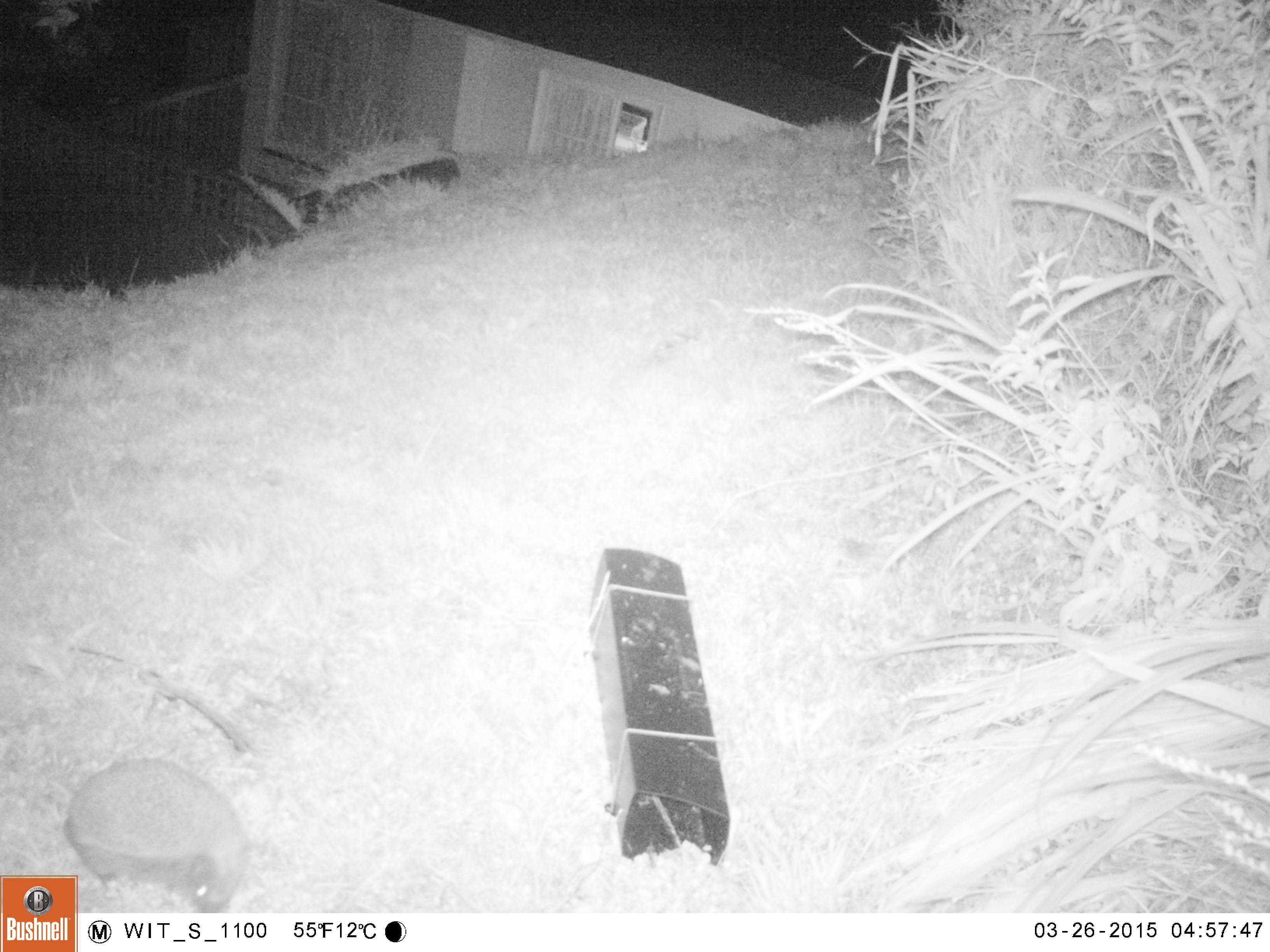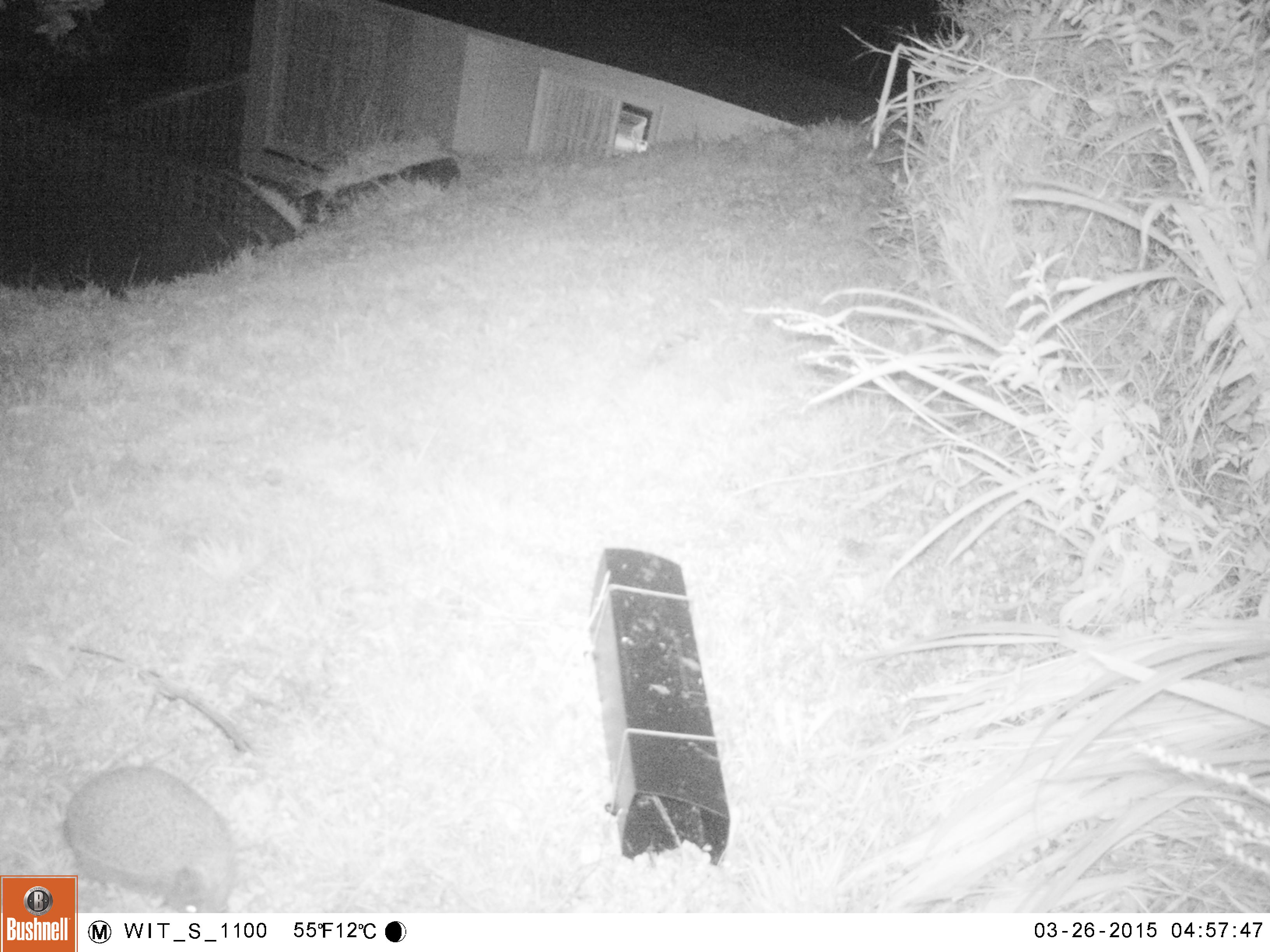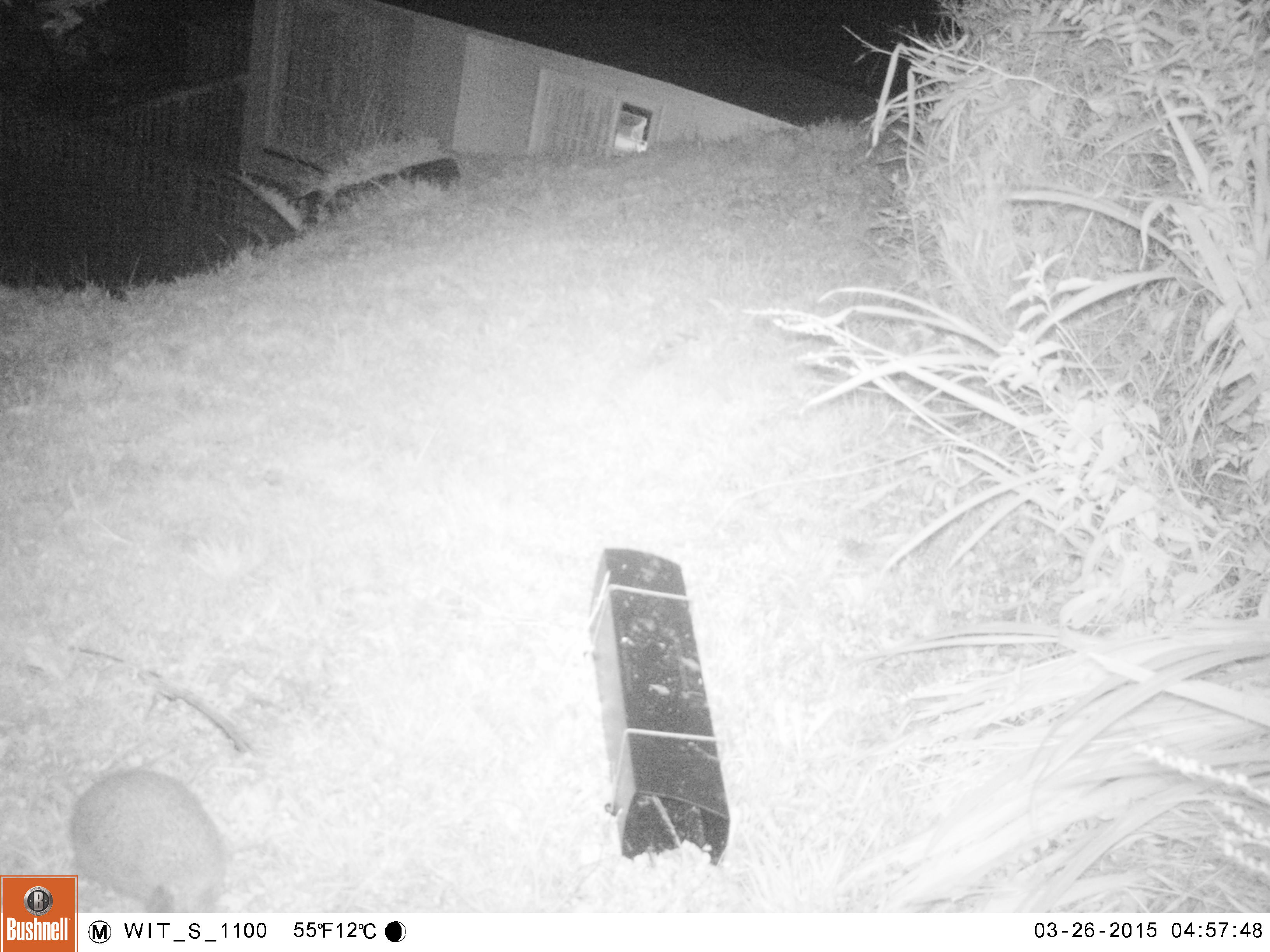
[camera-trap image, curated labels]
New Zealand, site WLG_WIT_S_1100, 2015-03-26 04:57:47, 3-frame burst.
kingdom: Animalia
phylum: Chordata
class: Mammalia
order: Eulipotyphla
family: Erinaceidae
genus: Erinaceus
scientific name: Erinaceus europaeus europaeus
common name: european hedgehog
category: hedgehog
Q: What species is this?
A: Hedgehog (european hedgehog) (Erinaceus europaeus europaeus).